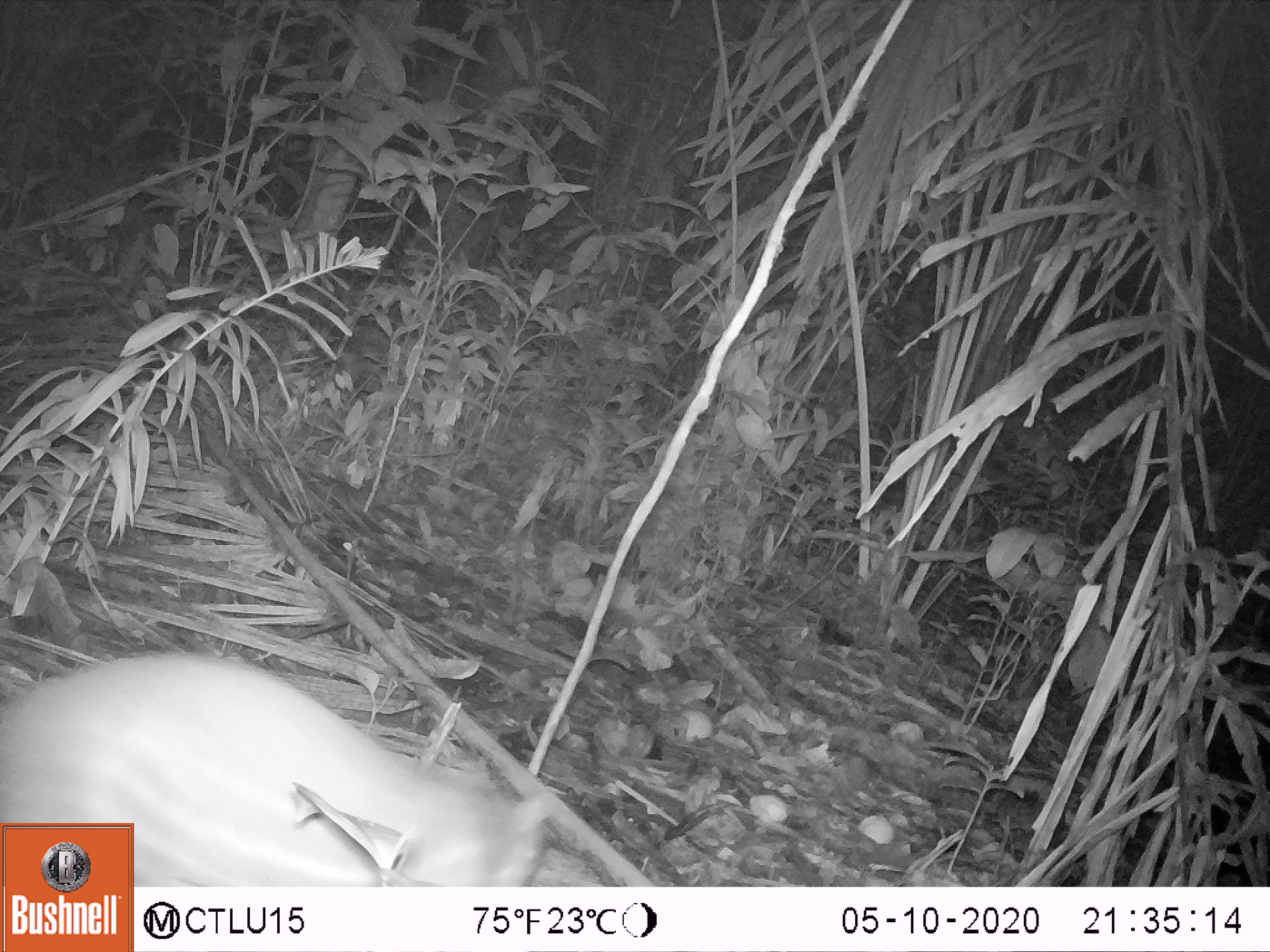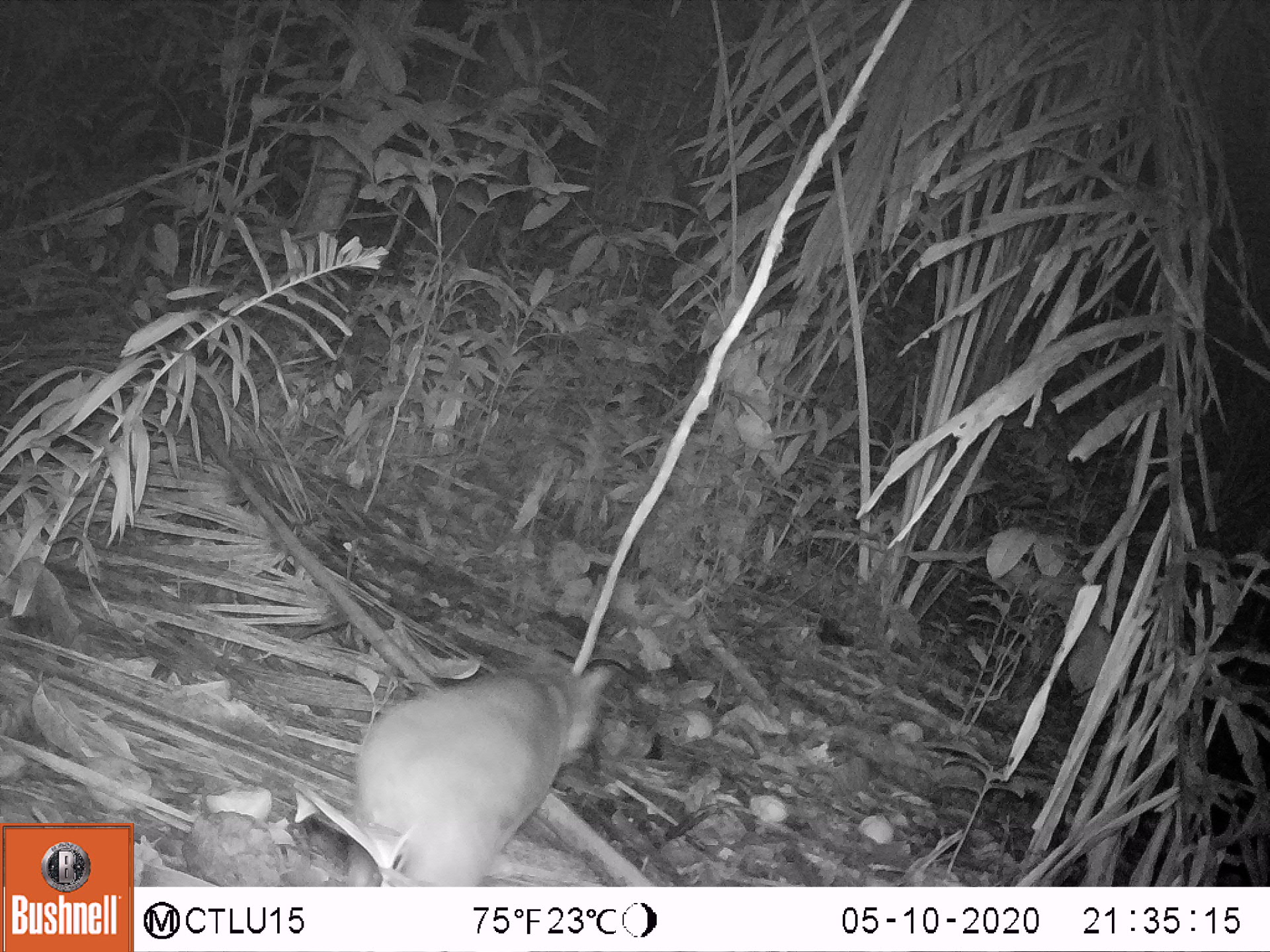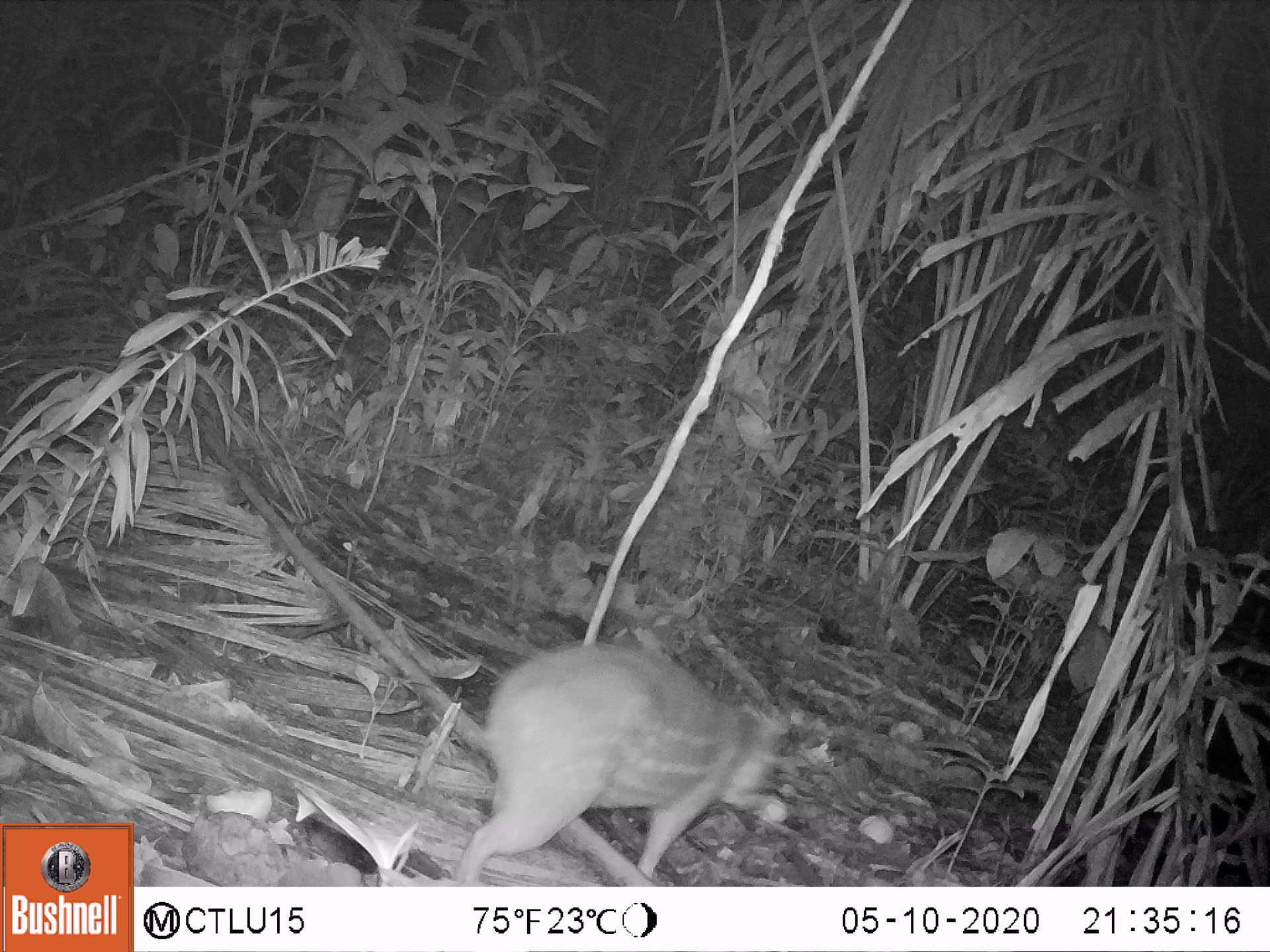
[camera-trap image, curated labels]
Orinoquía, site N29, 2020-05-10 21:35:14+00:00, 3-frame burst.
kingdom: Animalia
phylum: Chordata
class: Mammalia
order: Rodentia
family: Cuniculidae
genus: Cuniculus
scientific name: Cuniculus paca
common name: spotted paca